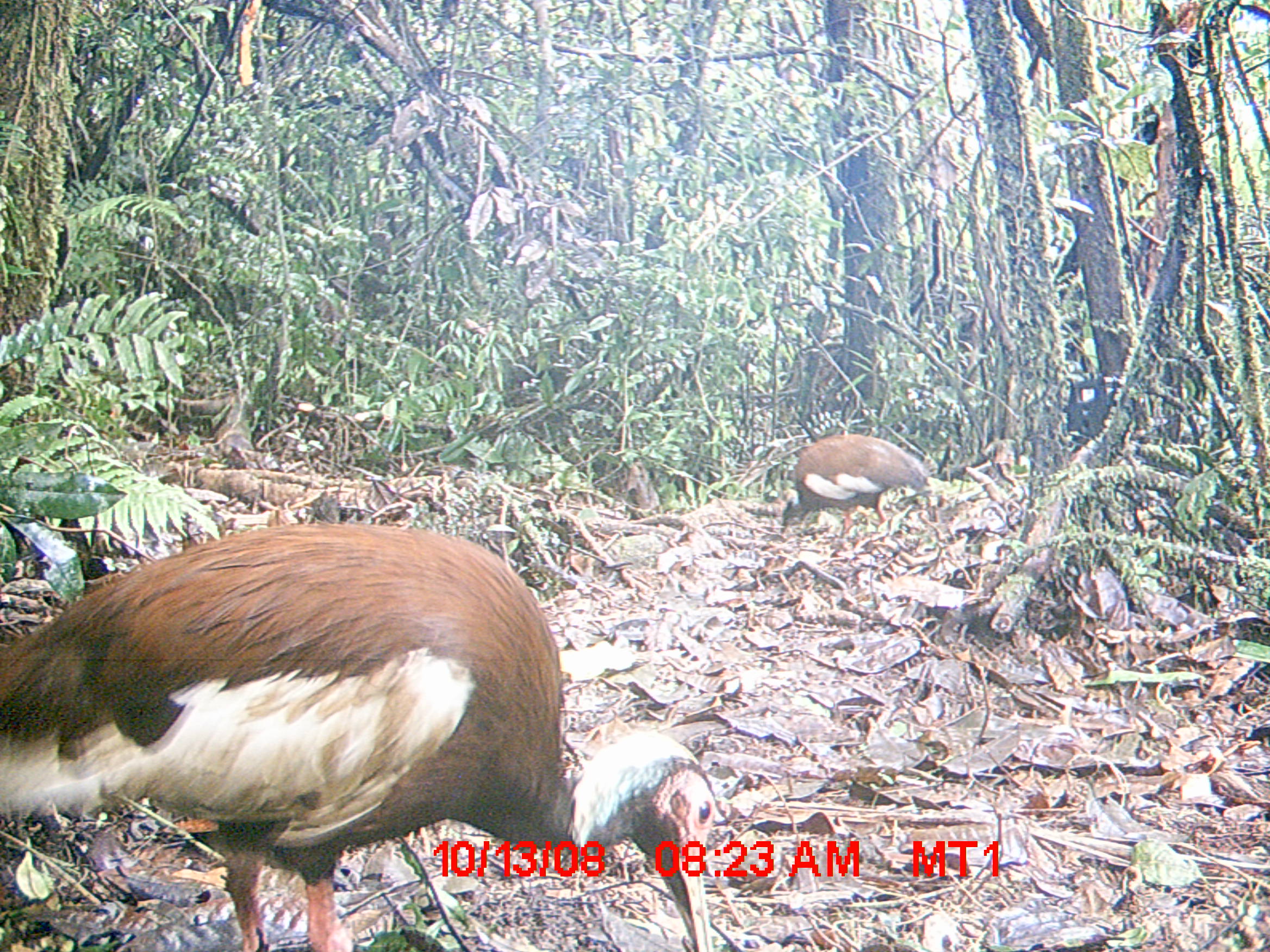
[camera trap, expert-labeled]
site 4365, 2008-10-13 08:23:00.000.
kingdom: Animalia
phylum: Chordata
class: Aves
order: Pelecaniformes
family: Threskiornithidae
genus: Lophotibis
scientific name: Lophotibis cristata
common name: madagascan ibis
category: lophotibis cristataa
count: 2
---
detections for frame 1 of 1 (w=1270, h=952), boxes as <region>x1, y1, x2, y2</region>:
lophotibis cristataa: <region>0, 520, 721, 949</region>; <region>777, 430, 935, 539</region>